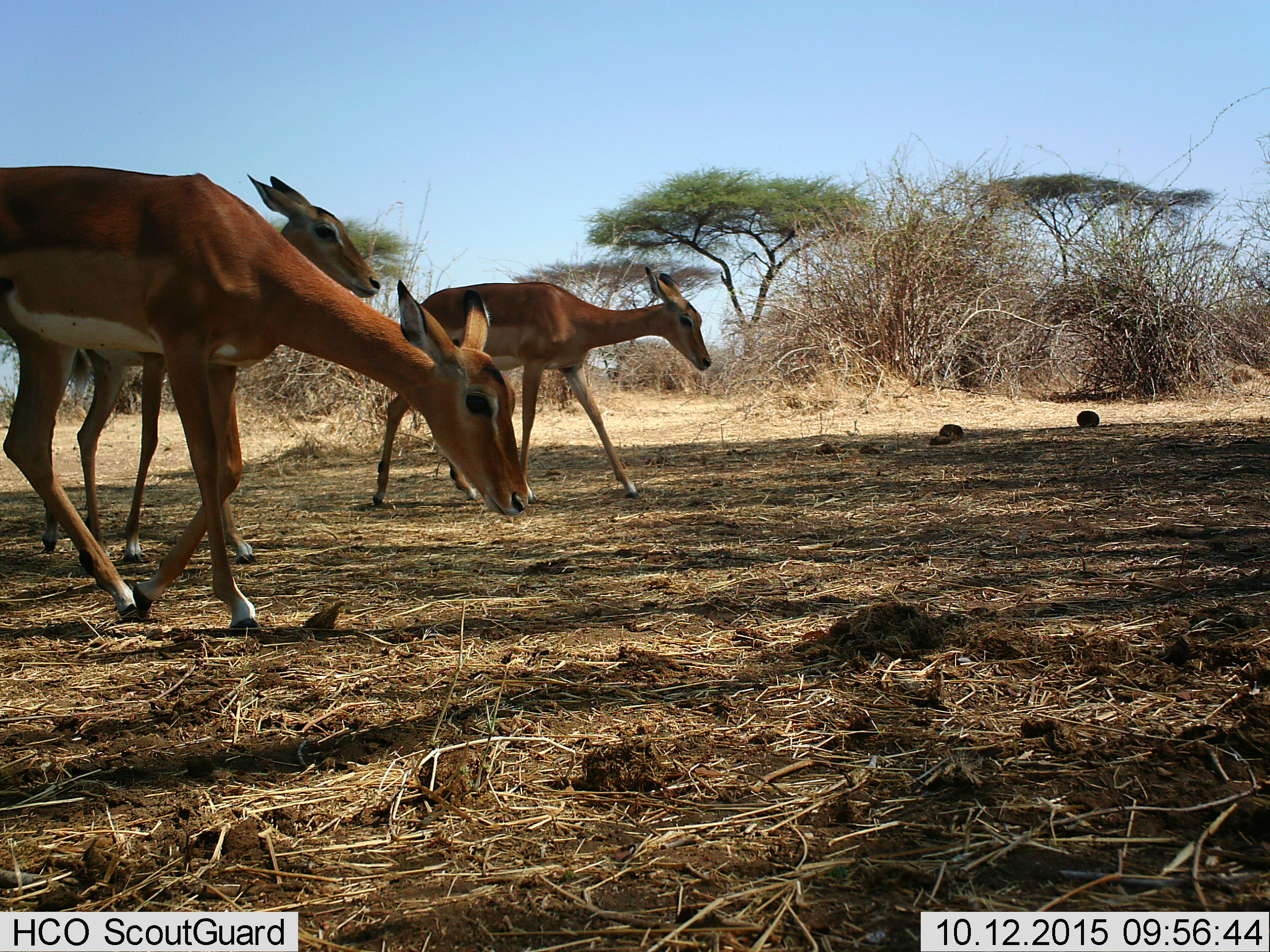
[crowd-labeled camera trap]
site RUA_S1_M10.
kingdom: Animalia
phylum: Chordata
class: Mammalia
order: Artiodactyla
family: Bovidae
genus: Aepyceros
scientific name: Aepyceros melampus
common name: impala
Impala (Aepyceros melampus), count 3. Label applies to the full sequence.